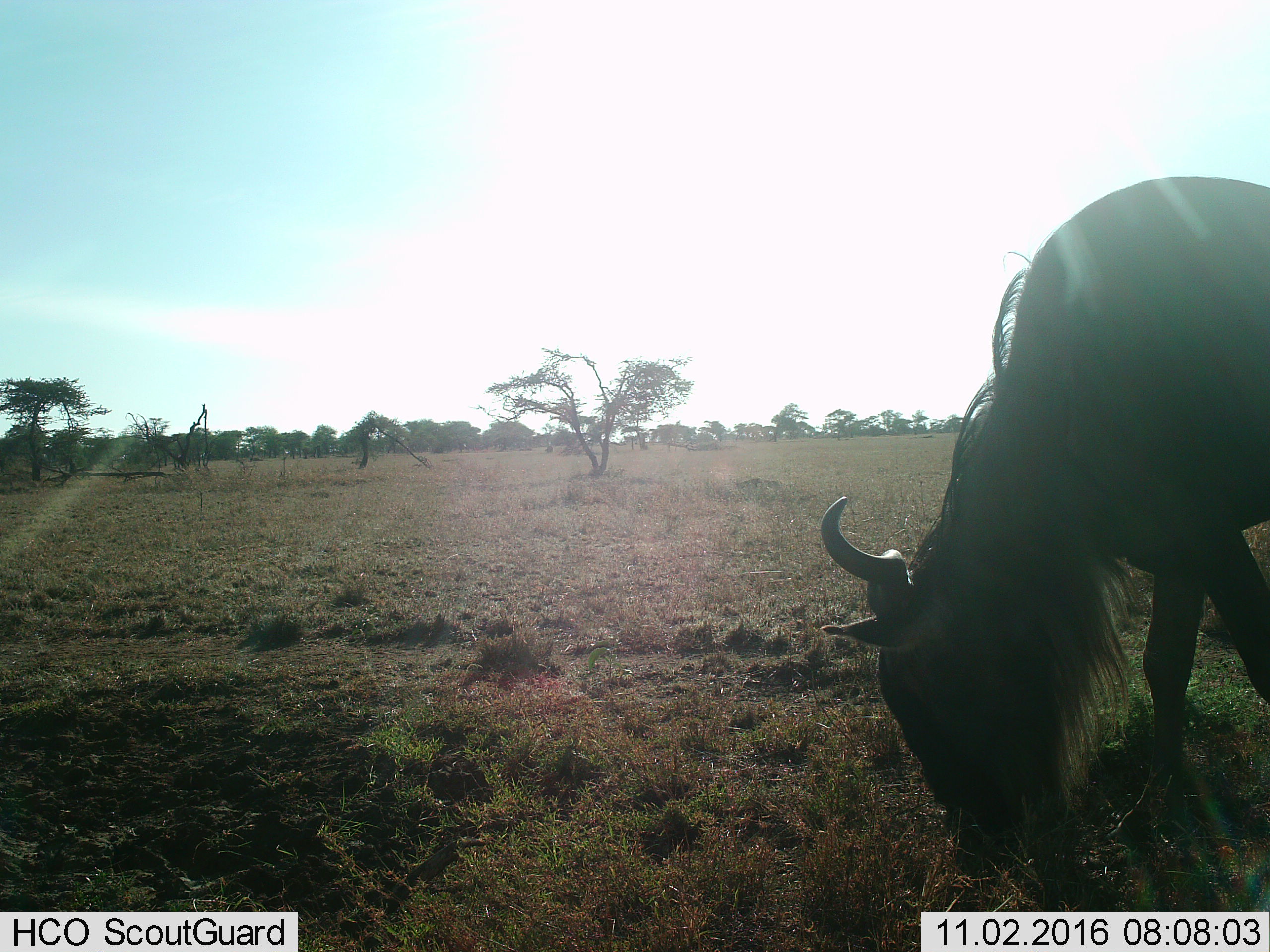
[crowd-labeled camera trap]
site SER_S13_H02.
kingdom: Animalia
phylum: Chordata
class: Mammalia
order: Artiodactyla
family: Bovidae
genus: Connochaetes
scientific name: Connochaetes taurinus taurinus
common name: blue wildebeest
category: wildebeestblue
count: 1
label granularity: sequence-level